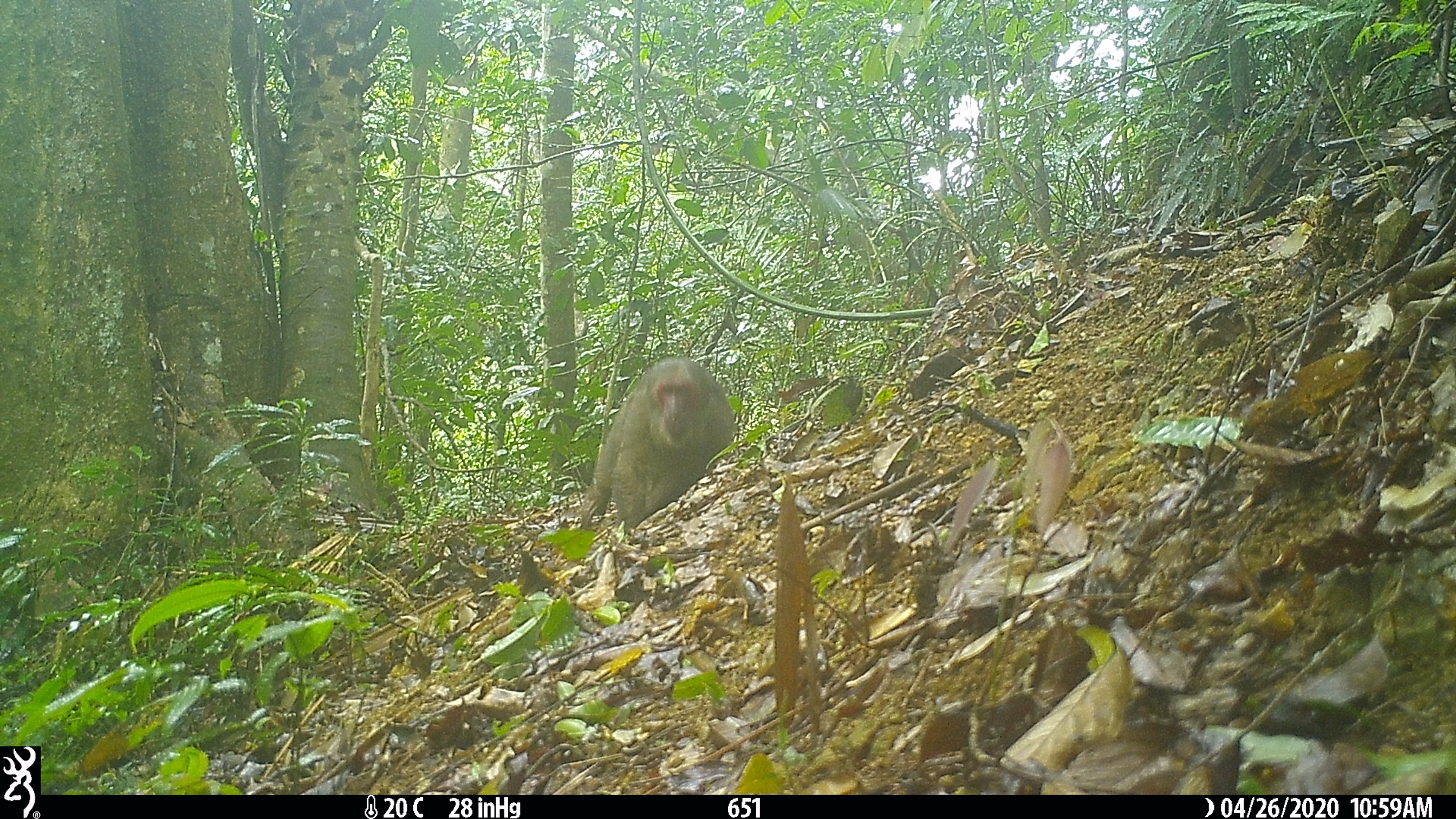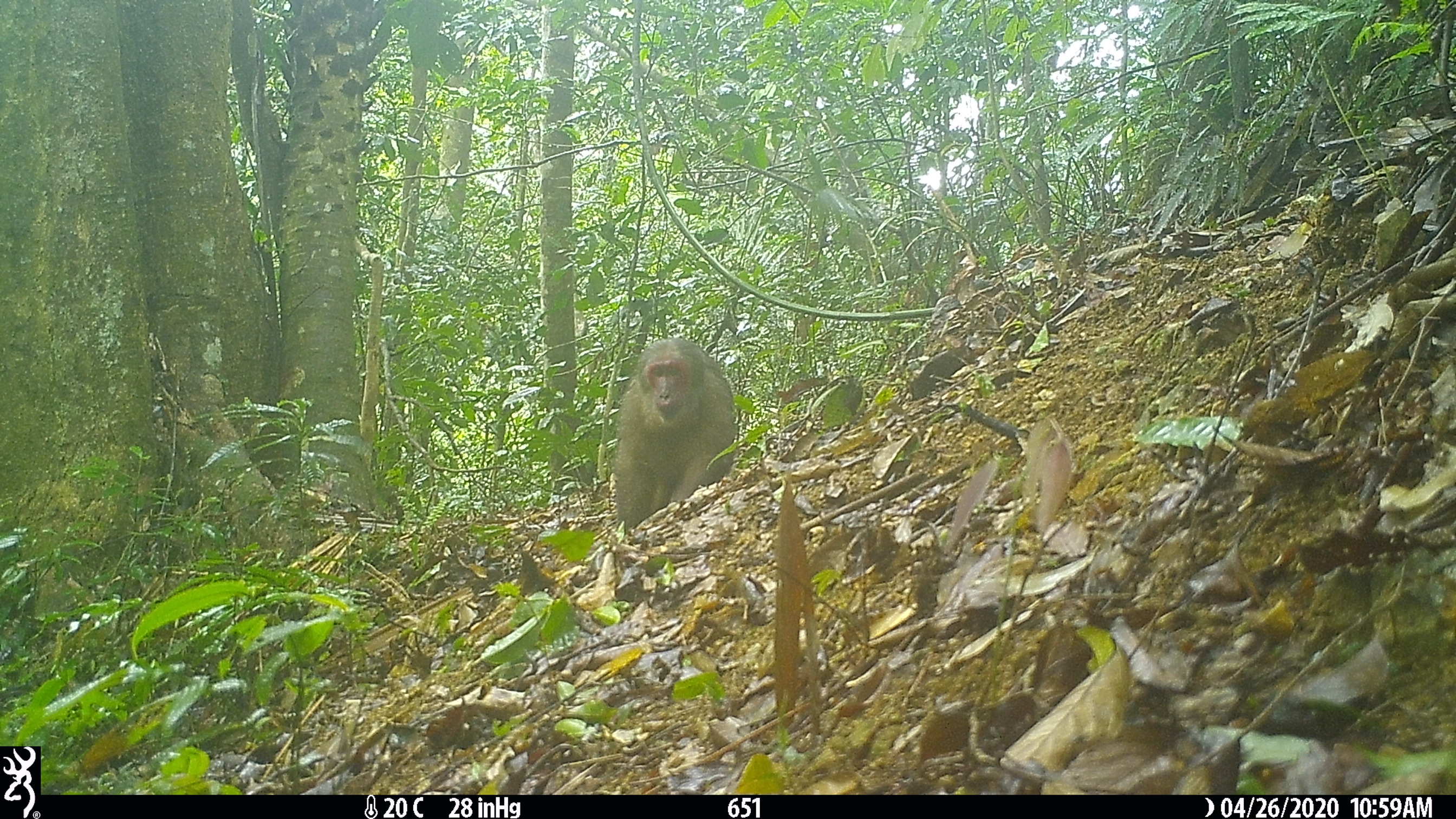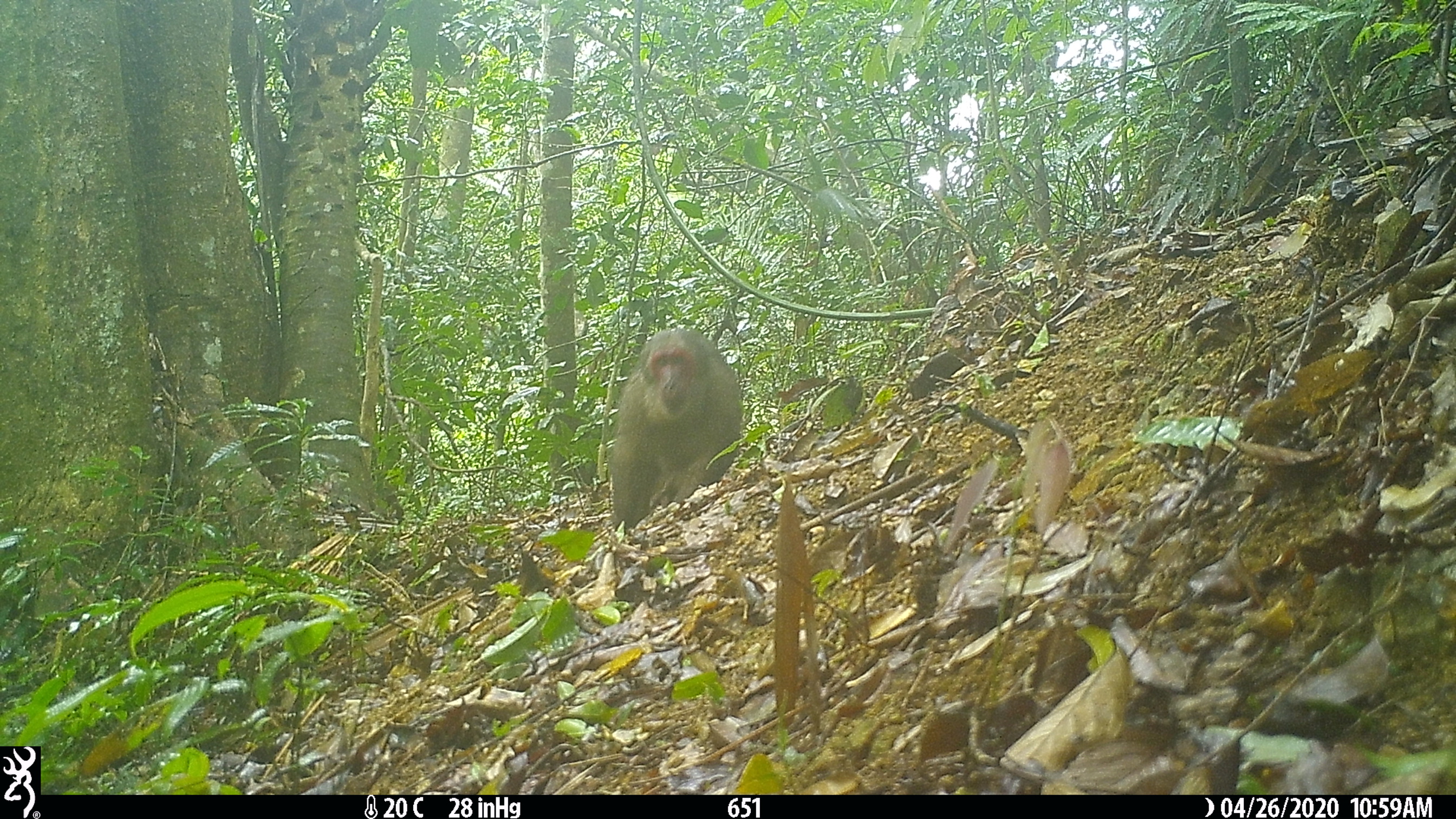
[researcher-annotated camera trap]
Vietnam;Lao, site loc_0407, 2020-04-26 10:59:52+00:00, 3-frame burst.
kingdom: Animalia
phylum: Chordata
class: Mammalia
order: Primates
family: Cercopithecidae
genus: Macaca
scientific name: Macaca arctoides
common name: stump-tailed macaque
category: stump tailed macaque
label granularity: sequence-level